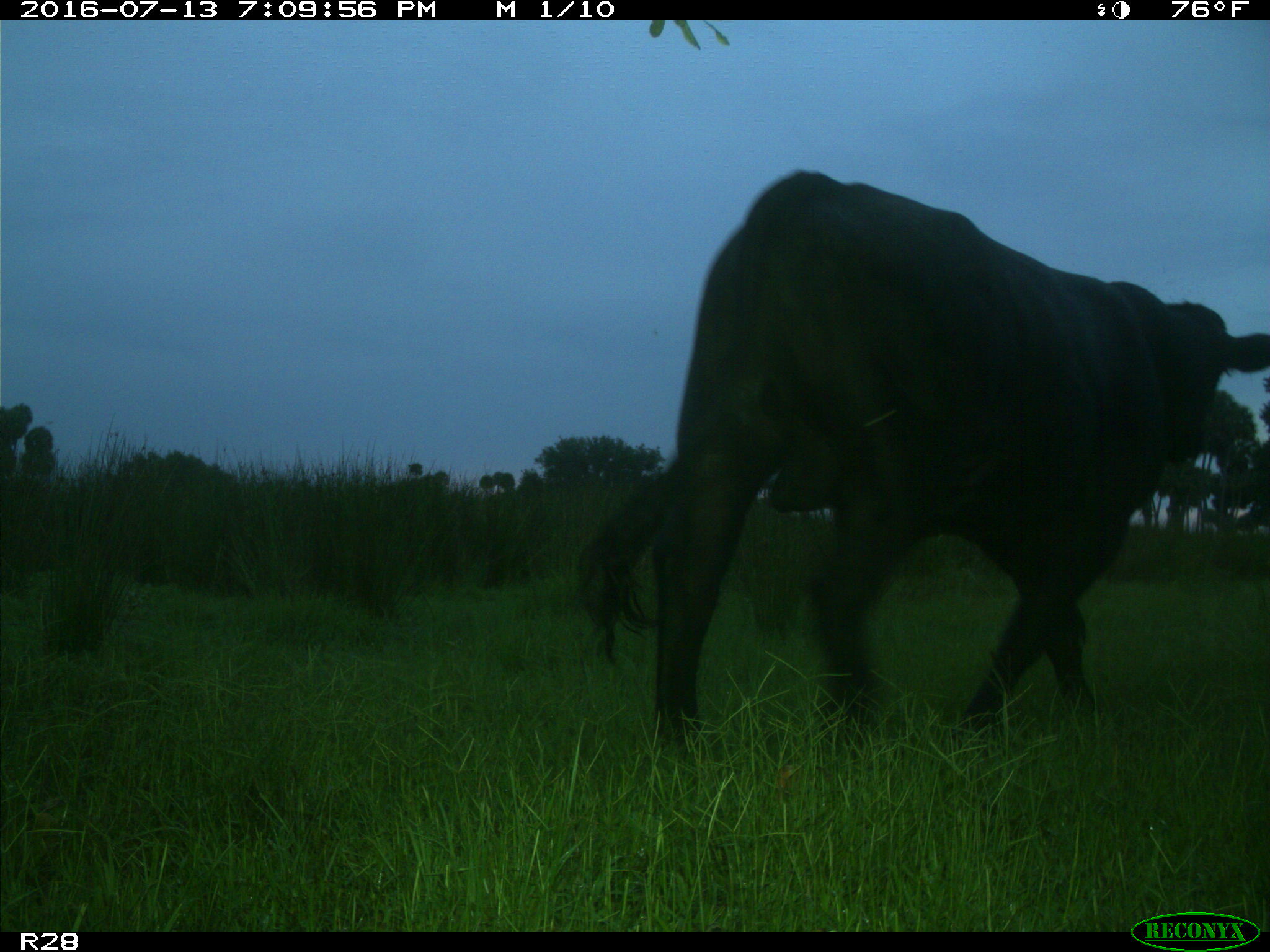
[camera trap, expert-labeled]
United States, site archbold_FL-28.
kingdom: Animalia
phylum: Chordata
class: Mammalia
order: Artiodactyla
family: Bovidae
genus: Bos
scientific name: Bos taurus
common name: domestic cow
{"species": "Bos taurus (domestic cow)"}